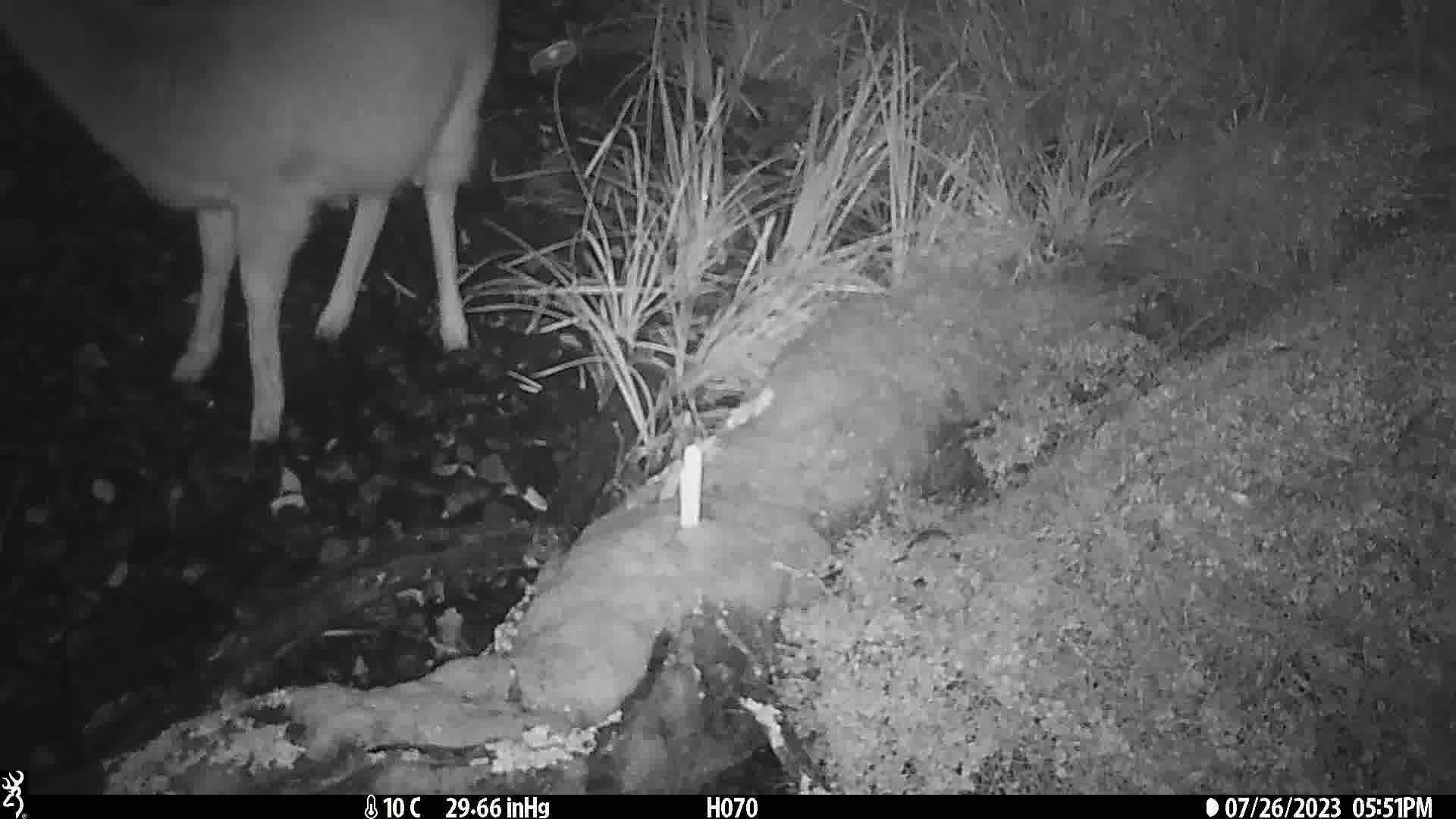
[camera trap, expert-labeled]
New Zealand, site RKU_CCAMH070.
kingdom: Animalia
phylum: Chordata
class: Mammalia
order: Artiodactyla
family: Cervidae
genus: Odocoileus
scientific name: Odocoileus virginianus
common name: white-tailed deer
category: white tailed deer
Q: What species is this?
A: White tailed deer (white-tailed deer) (Odocoileus virginianus).